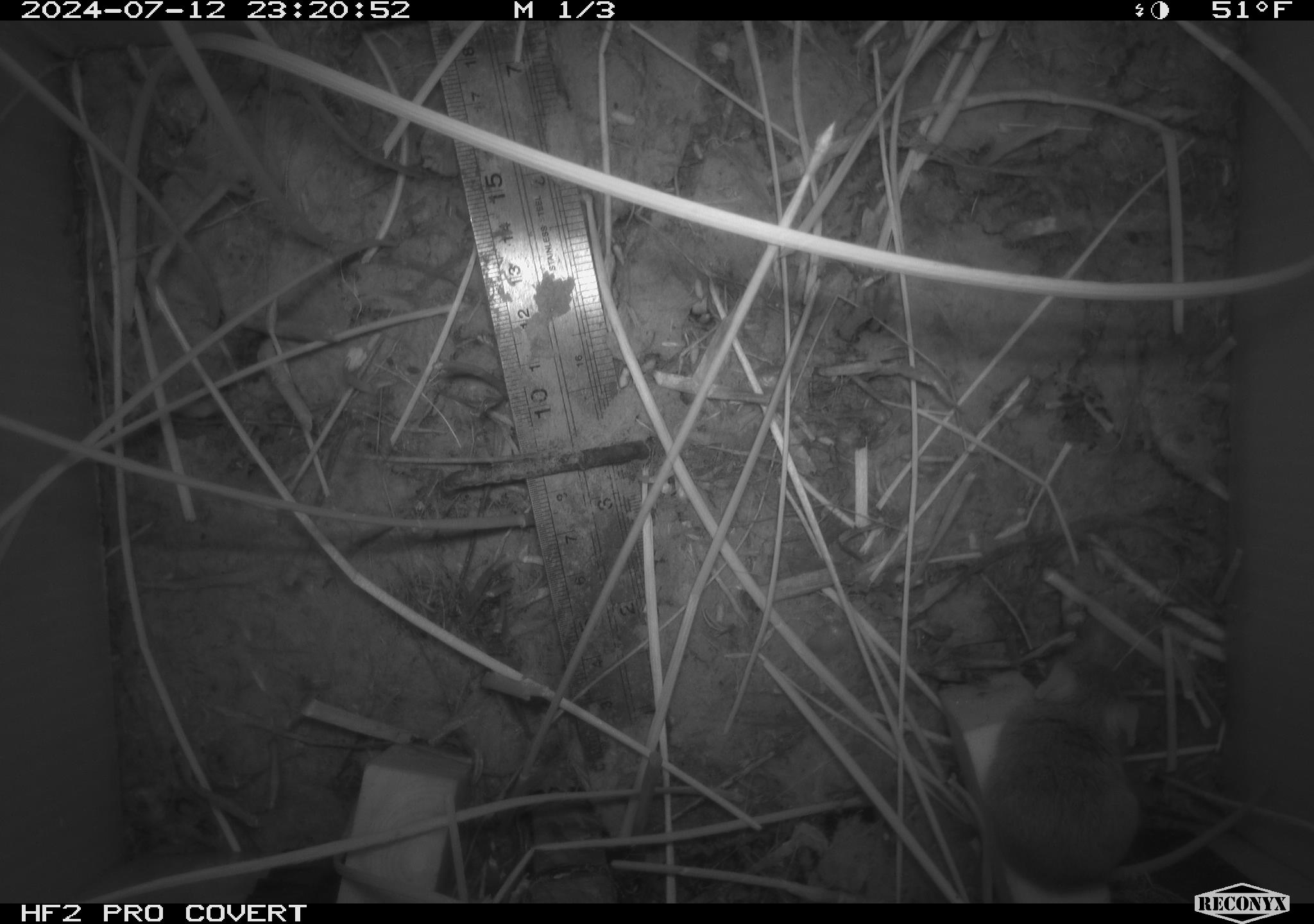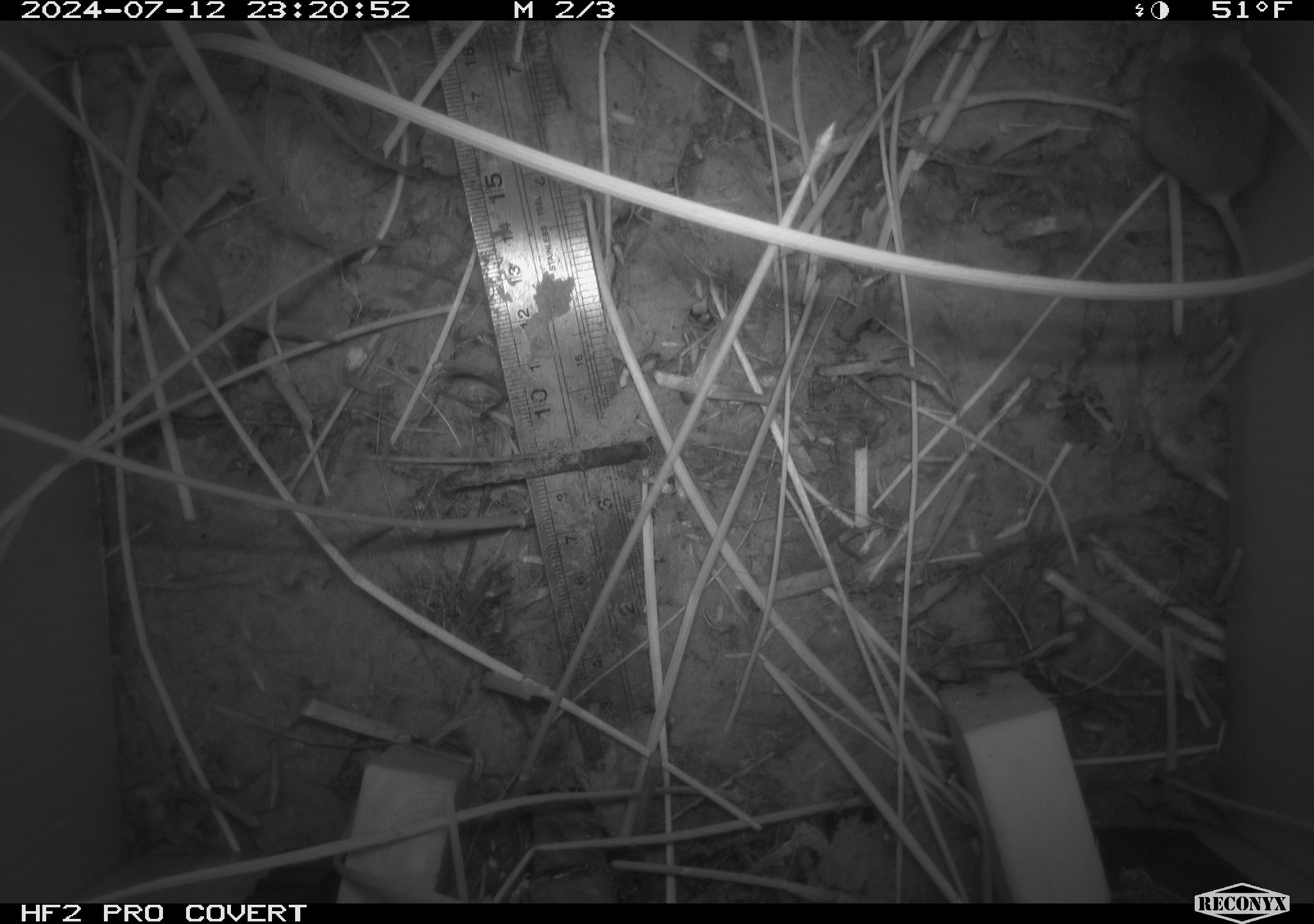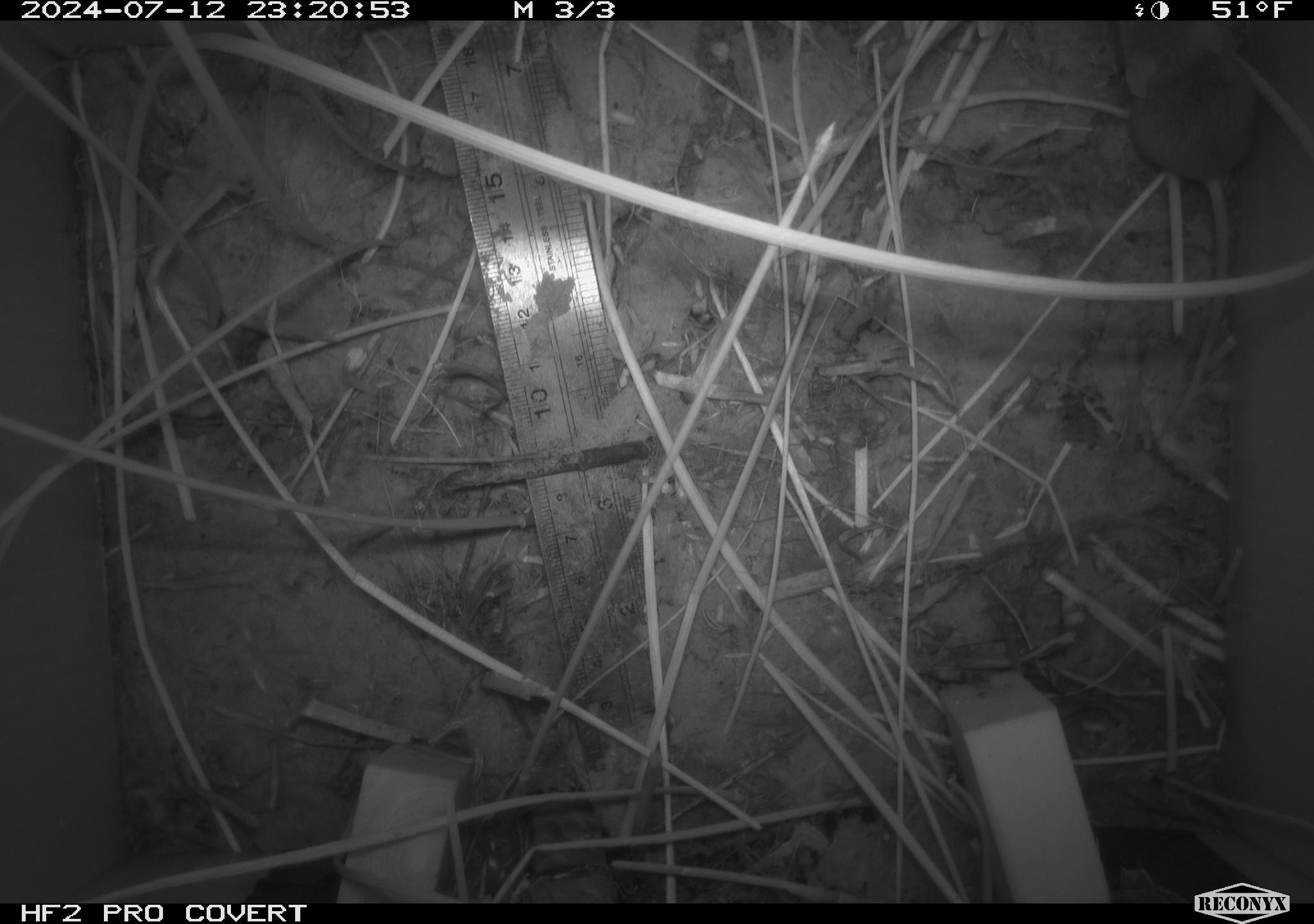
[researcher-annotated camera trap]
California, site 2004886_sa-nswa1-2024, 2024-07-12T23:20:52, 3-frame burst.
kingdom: Animalia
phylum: Chordata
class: Mammalia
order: Rodentia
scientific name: Rodentia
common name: rodent